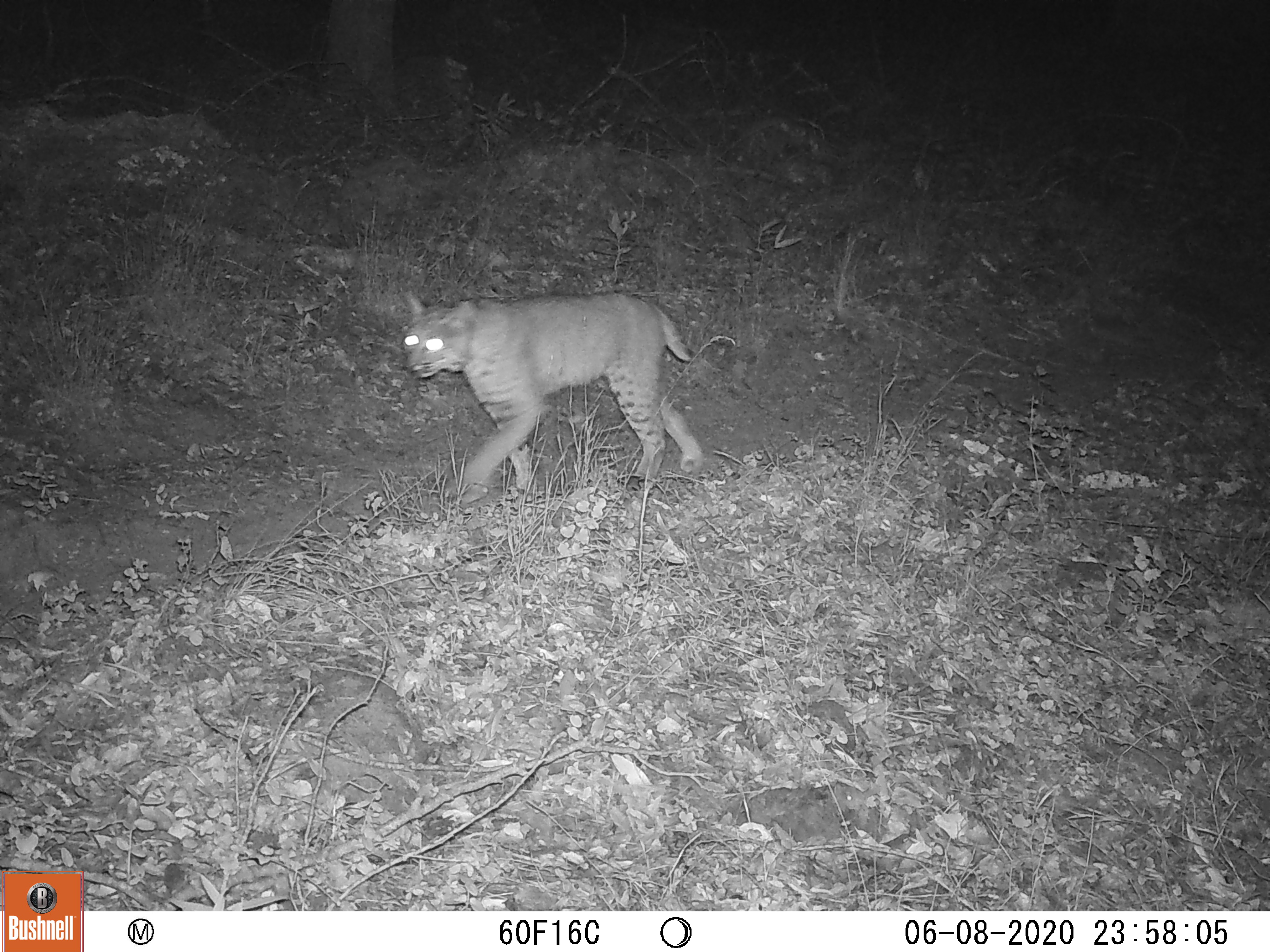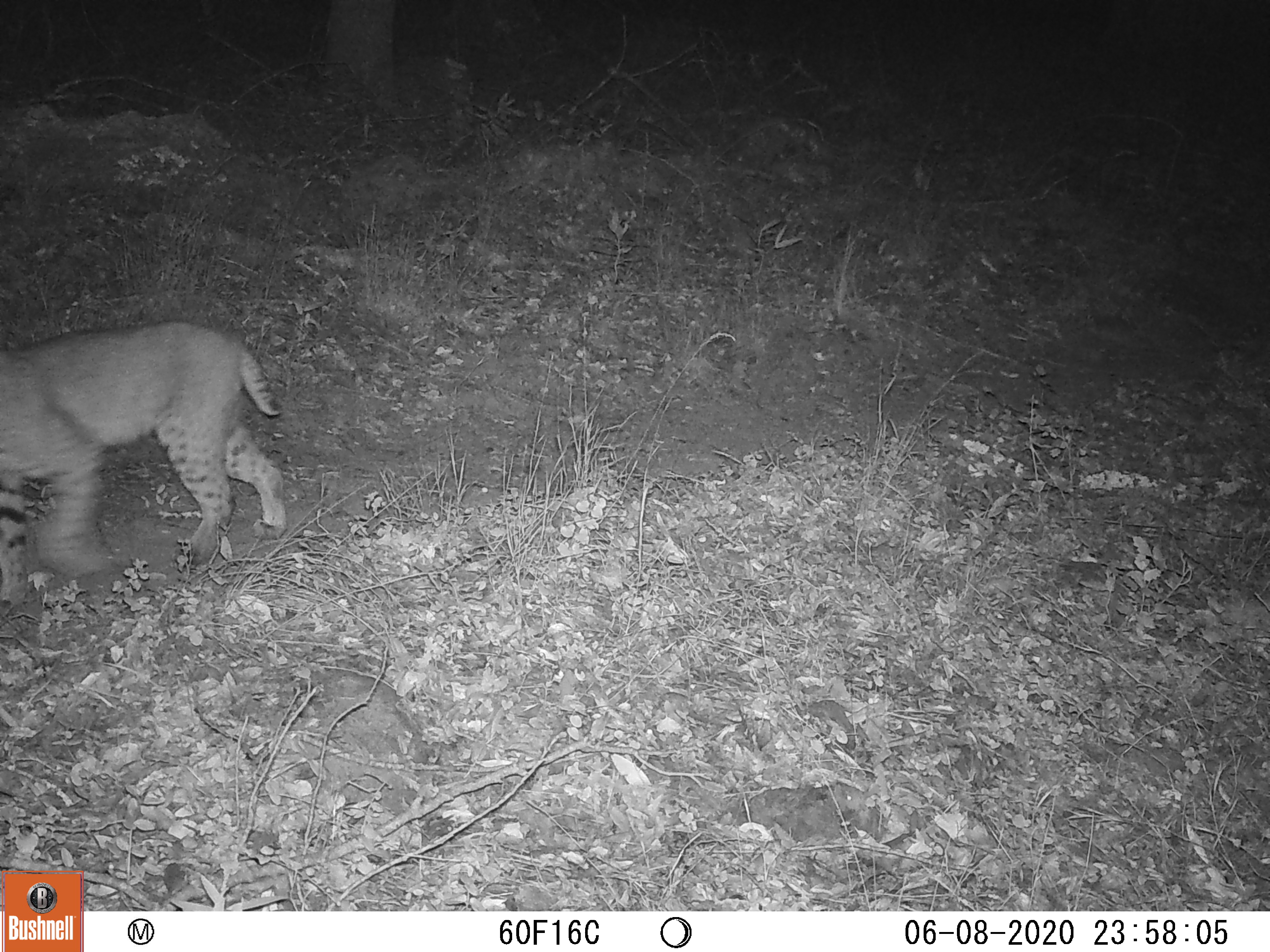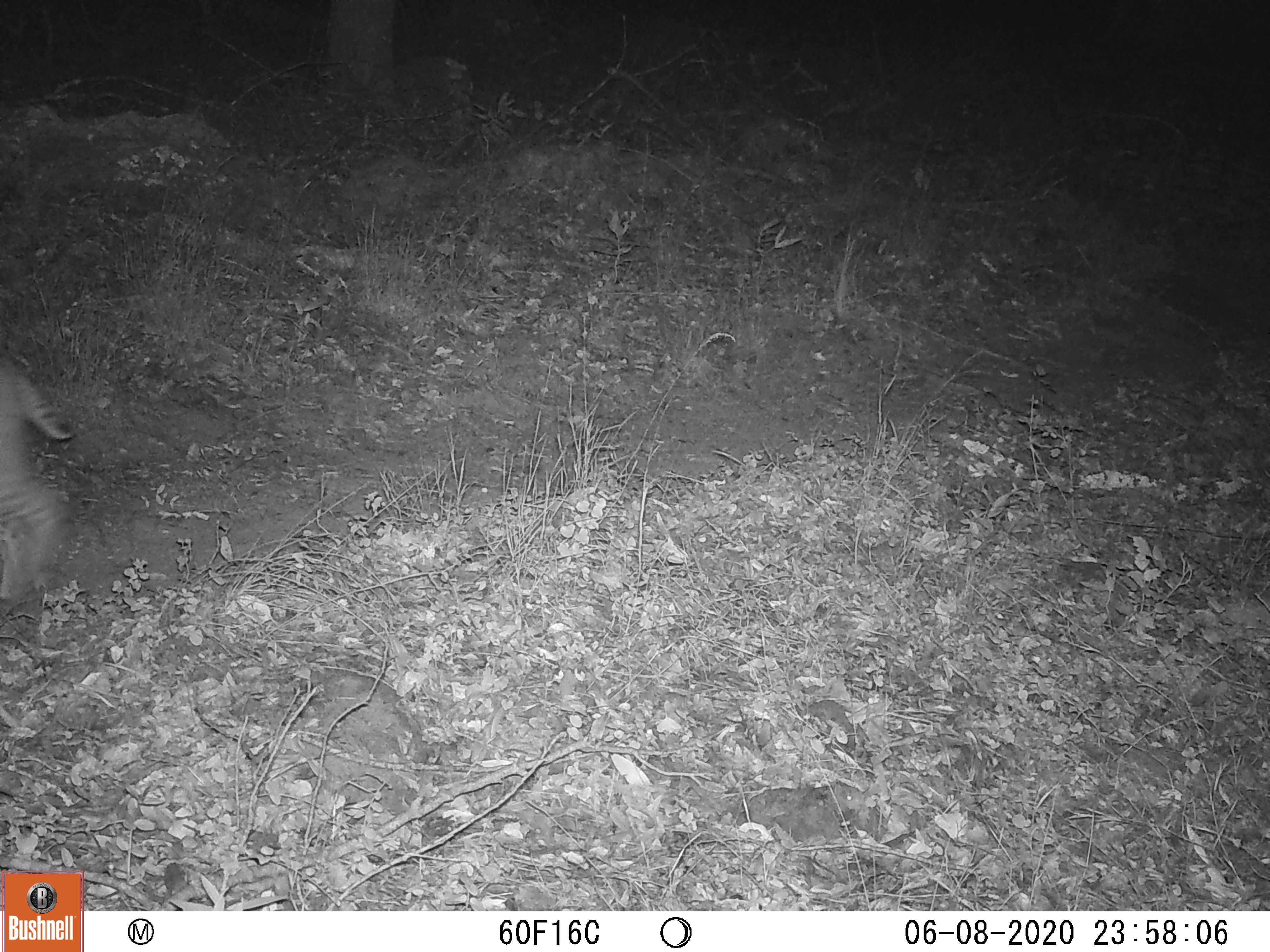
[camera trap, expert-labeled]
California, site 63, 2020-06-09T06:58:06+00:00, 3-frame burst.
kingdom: Animalia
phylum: Chordata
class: Mammalia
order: Carnivora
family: Felidae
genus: Lynx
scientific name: Lynx rufus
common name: bobcat